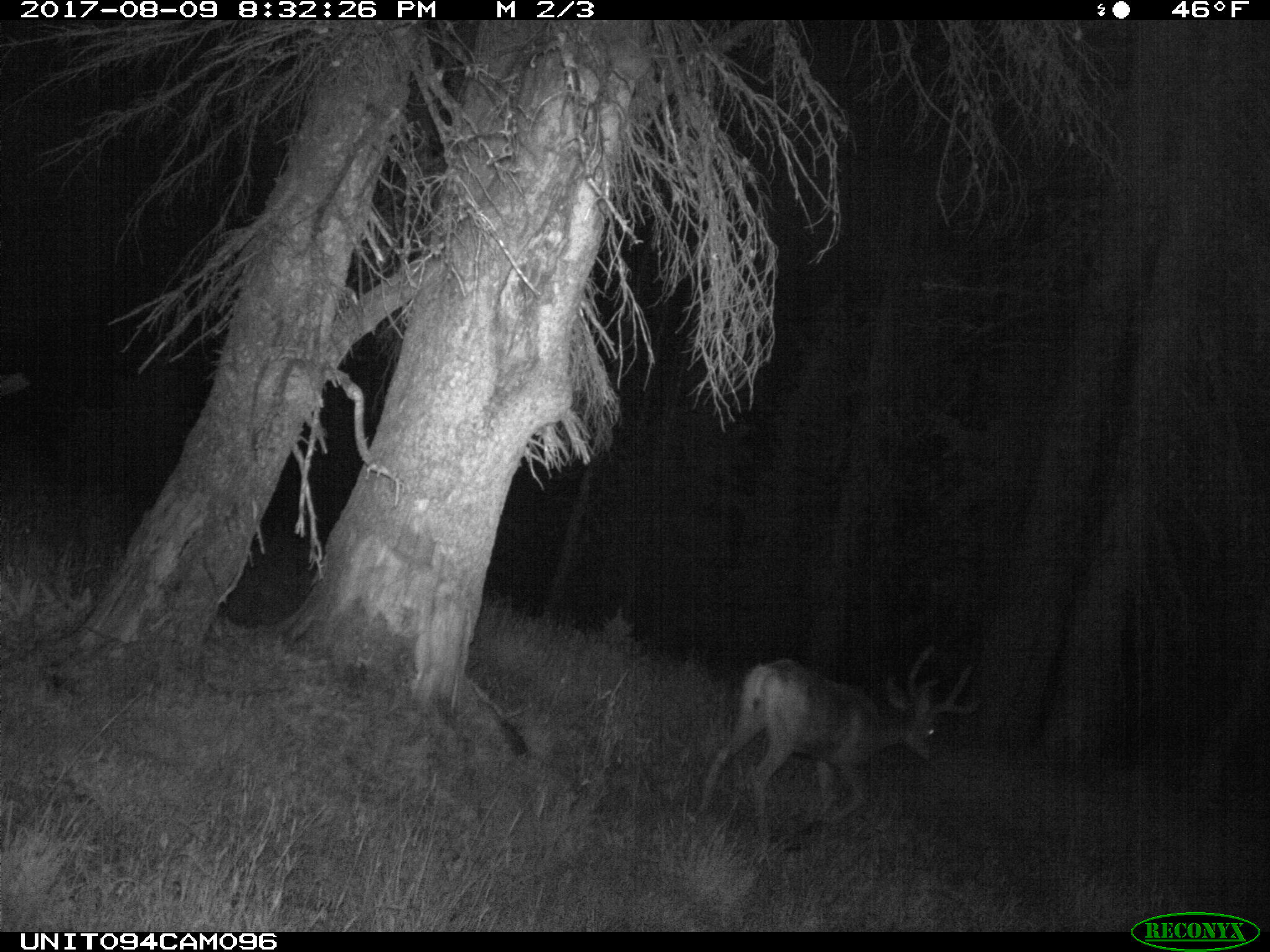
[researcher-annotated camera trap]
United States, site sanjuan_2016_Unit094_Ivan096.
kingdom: Animalia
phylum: Chordata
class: Mammalia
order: Artiodactyla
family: Cervidae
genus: Odocoileus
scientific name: Odocoileus hemionus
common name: mule deer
Odocoileus hemionus (mule deer).